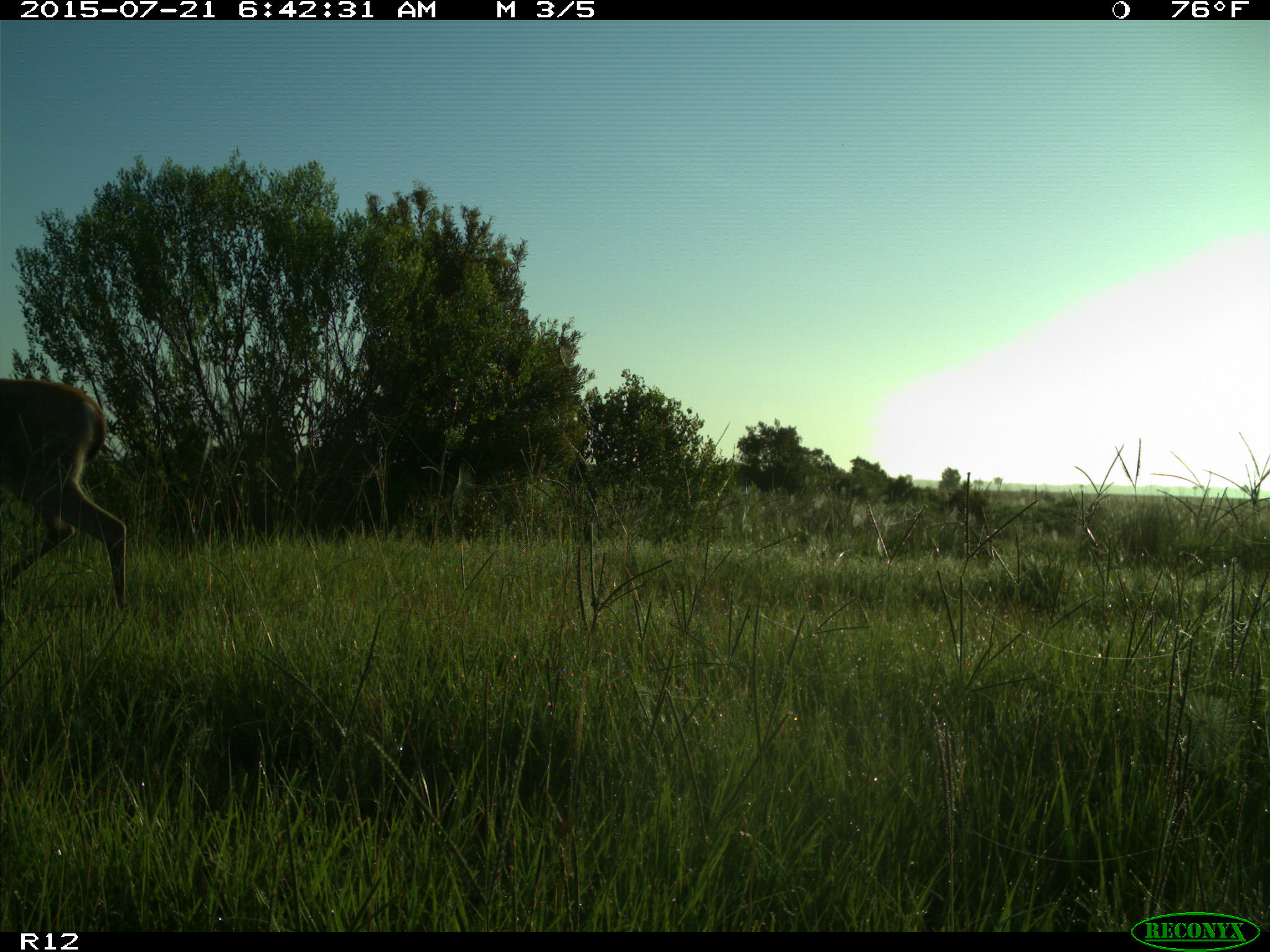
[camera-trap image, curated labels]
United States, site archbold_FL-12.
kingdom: Animalia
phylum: Chordata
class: Mammalia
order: Artiodactyla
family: Cervidae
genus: Odocoileus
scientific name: Odocoileus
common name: deer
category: unidentified deer